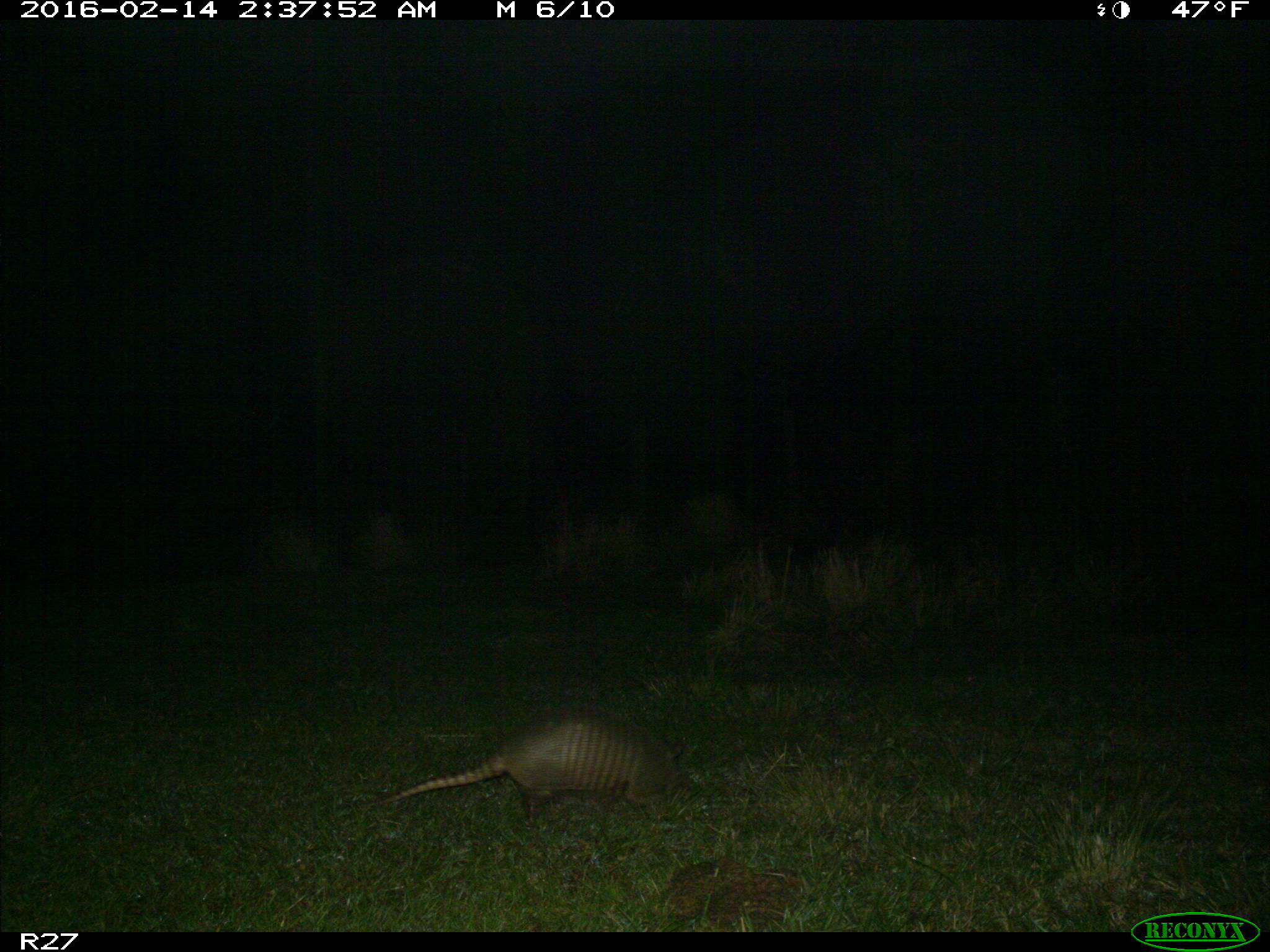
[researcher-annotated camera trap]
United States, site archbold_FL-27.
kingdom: Animalia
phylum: Chordata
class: Mammalia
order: Cingulata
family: Dasypodidae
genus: Dasypus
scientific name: Dasypus novemcinctus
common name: nine-banded armadillo